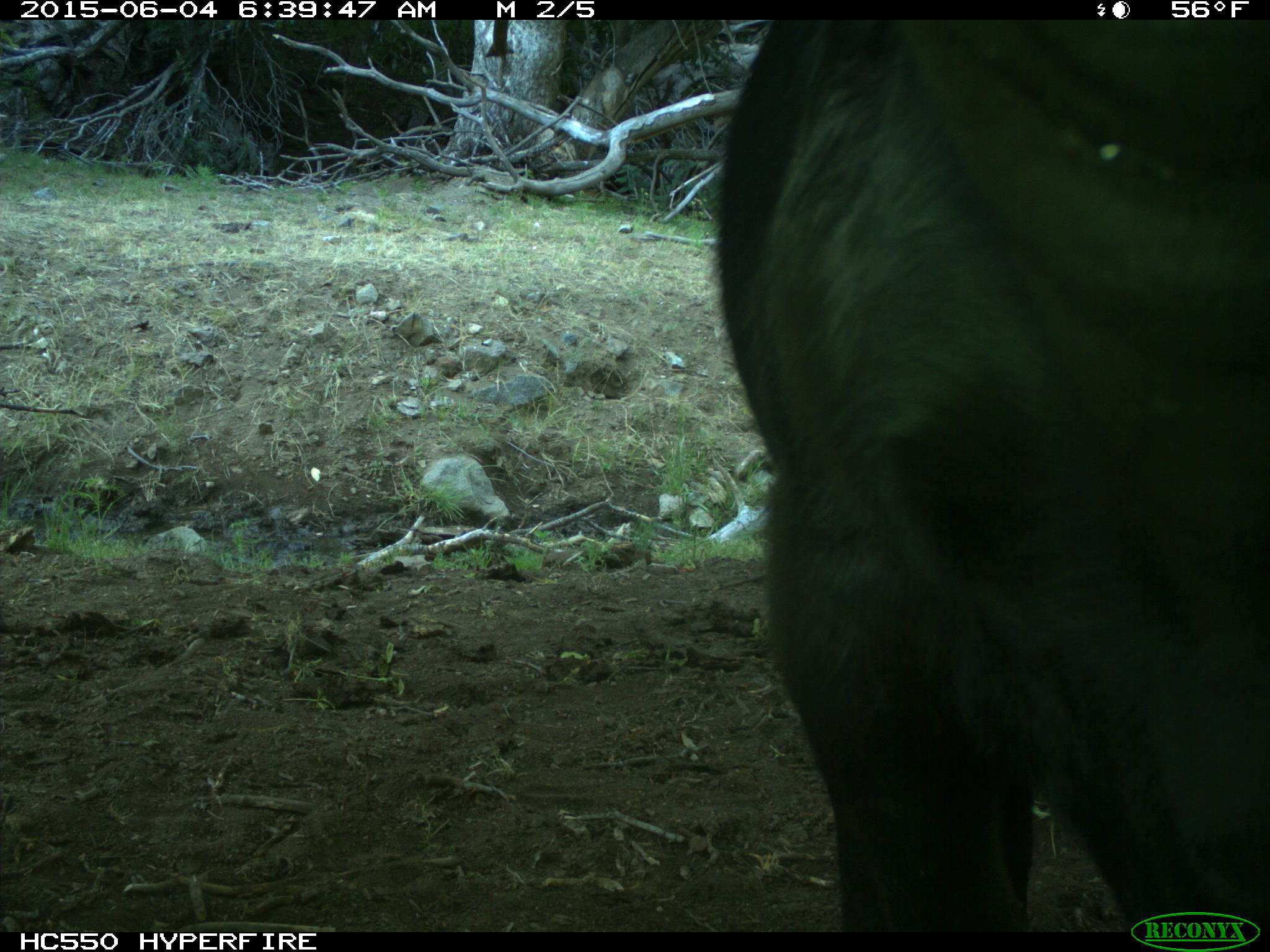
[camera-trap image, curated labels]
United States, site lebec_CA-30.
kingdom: Animalia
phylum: Chordata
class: Mammalia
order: Artiodactyla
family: Bovidae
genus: Bos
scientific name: Bos taurus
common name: domestic cow